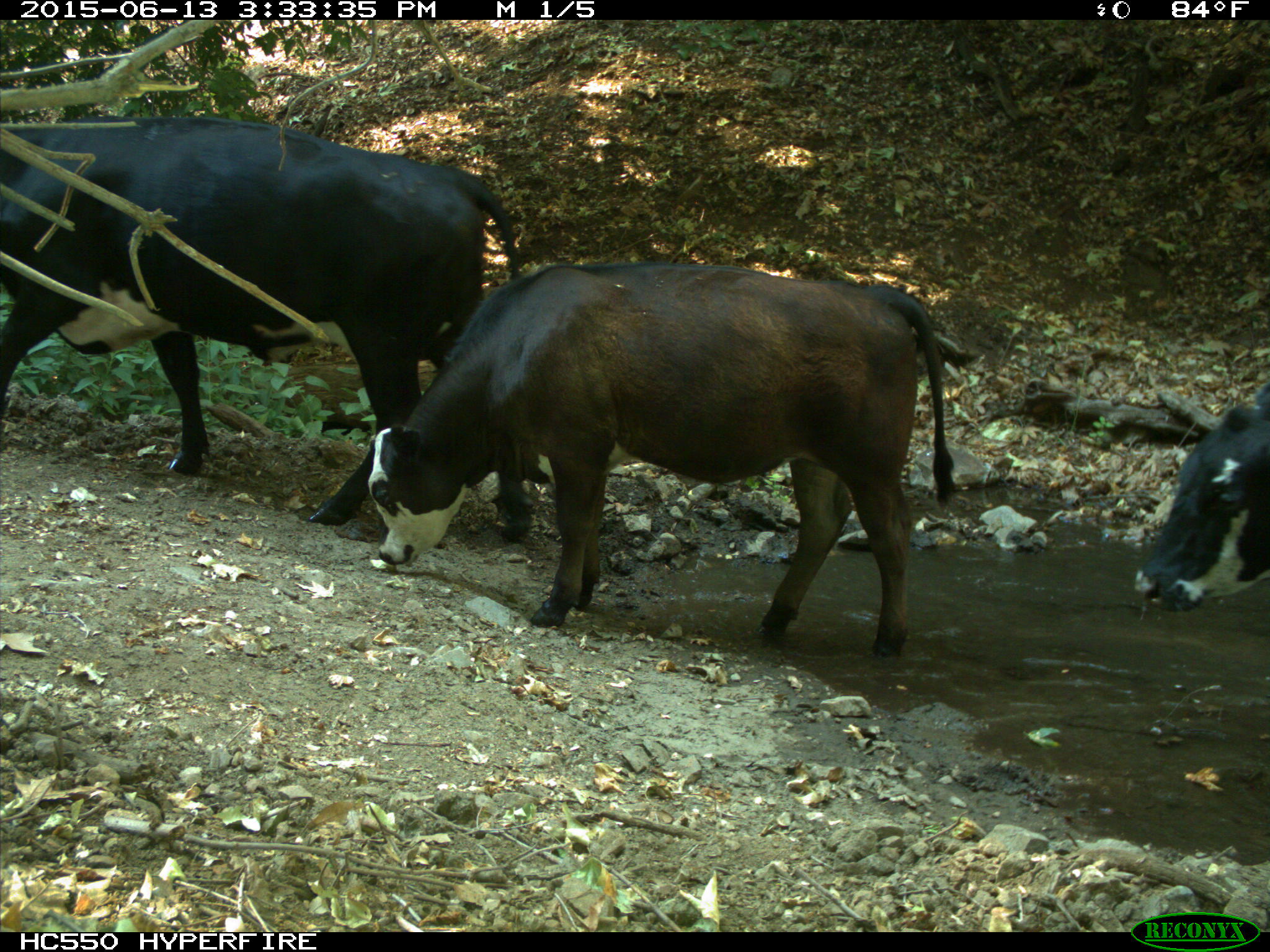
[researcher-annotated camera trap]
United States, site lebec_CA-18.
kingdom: Animalia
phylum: Chordata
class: Mammalia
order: Artiodactyla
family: Bovidae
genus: Bos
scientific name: Bos taurus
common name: domestic cow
Bos taurus (domestic cow).